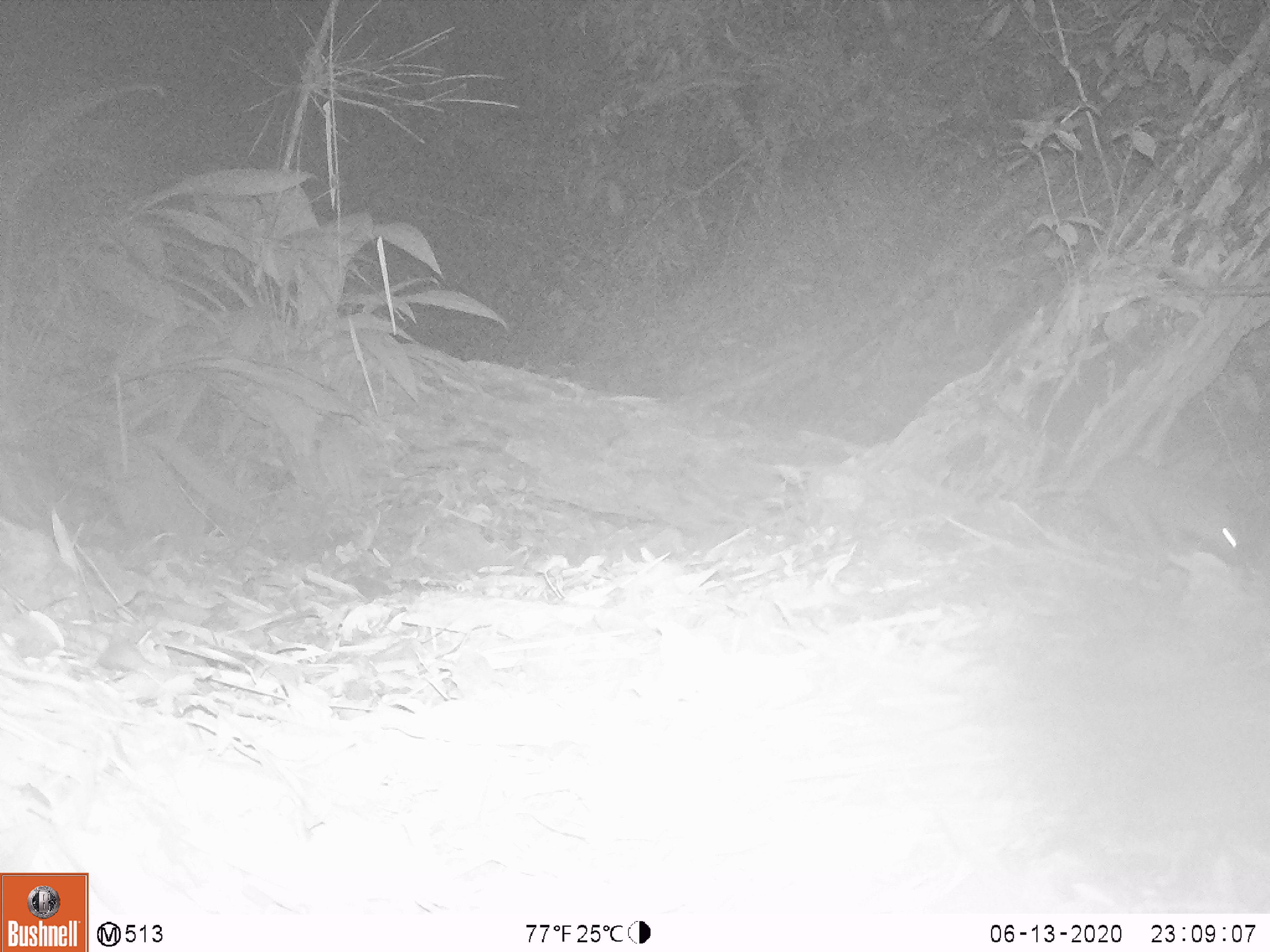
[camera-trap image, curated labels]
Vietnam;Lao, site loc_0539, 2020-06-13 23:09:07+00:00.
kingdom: Animalia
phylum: Chordata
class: Mammalia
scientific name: Mammalia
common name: mammal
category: unidentified small mammal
Unidentified small mammal (mammal) (Mammalia). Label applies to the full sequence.